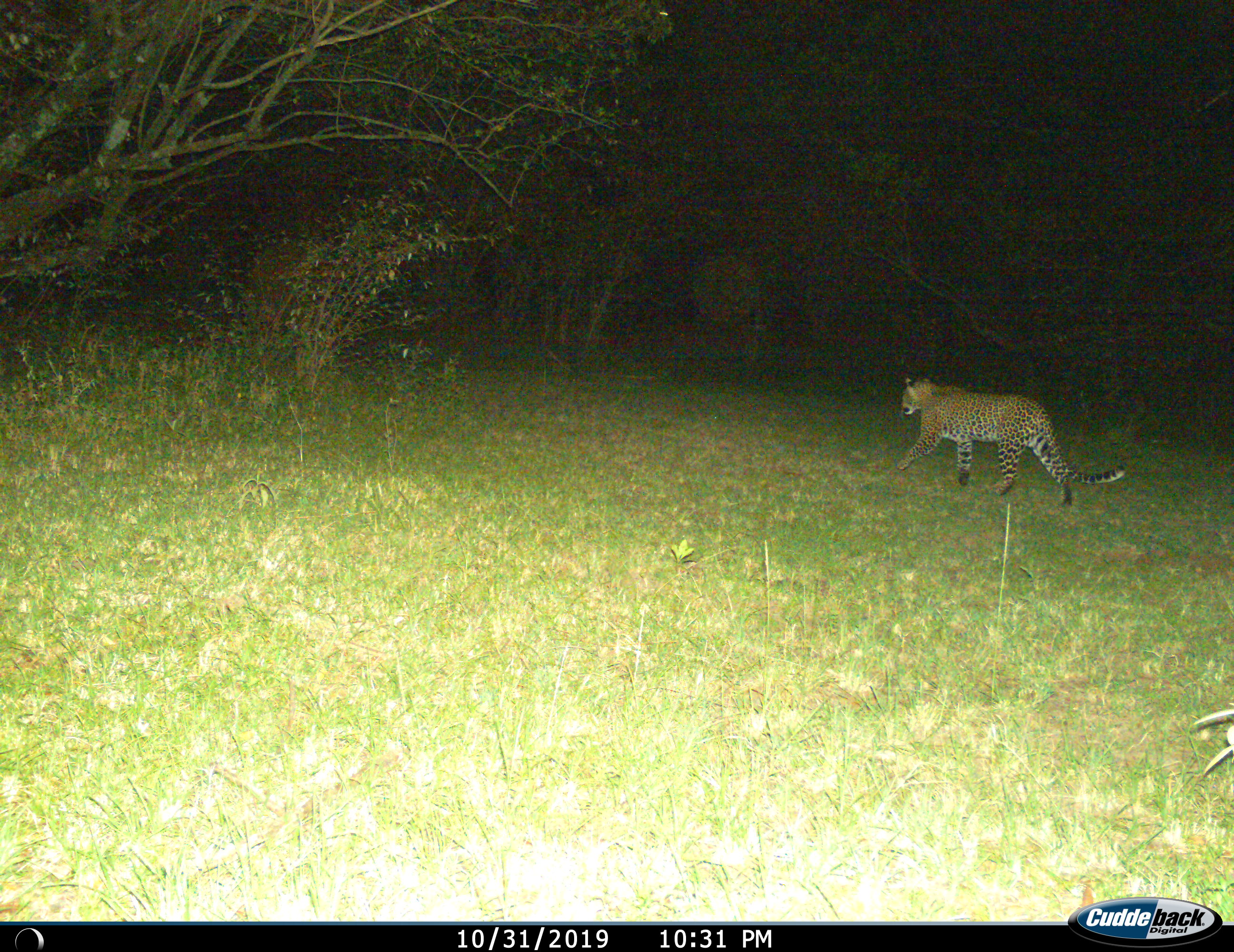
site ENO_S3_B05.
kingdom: Animalia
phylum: Chordata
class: Mammalia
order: Carnivora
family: Felidae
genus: Panthera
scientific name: Panthera pardus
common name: leopard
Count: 1.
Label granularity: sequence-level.